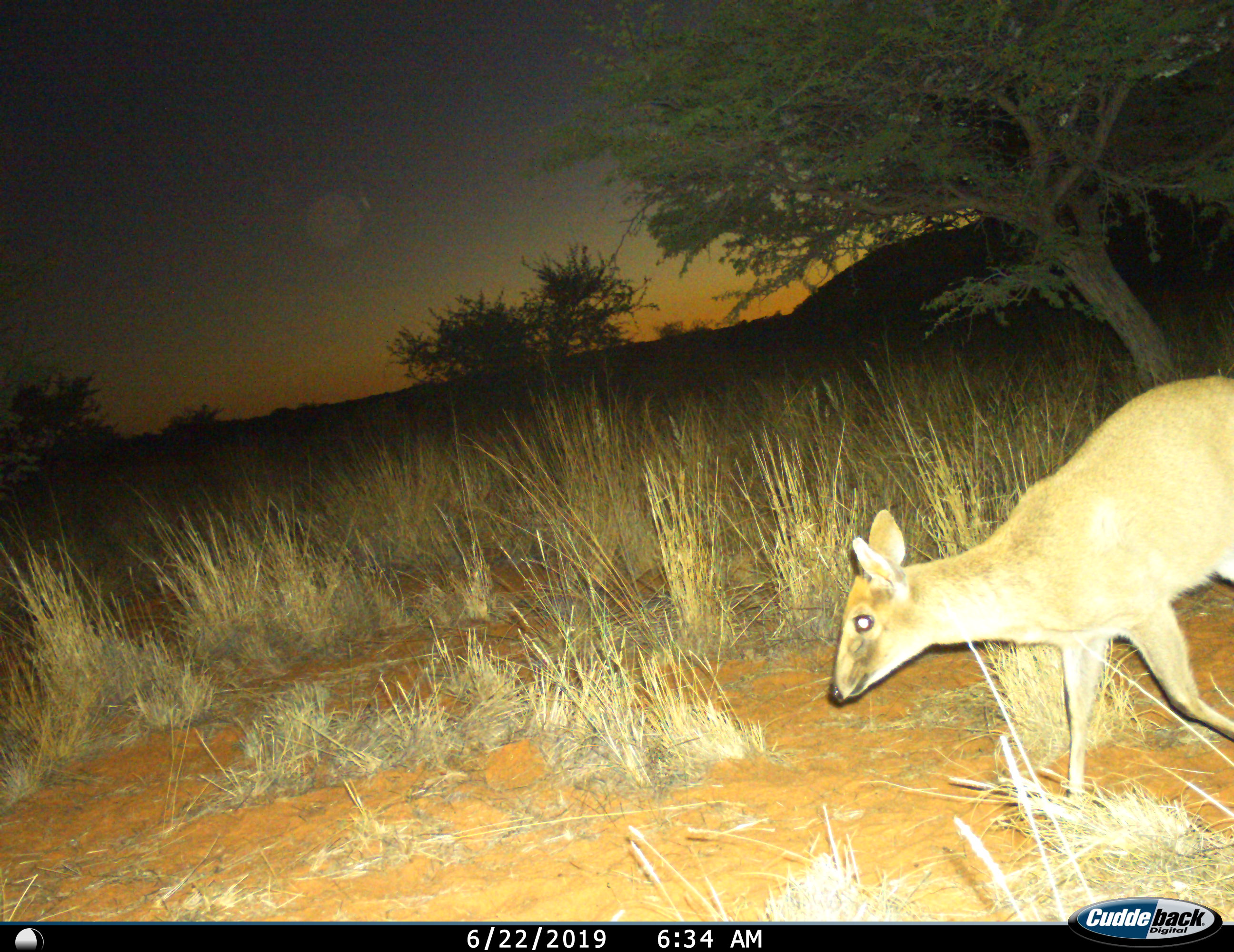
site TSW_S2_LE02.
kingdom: Animalia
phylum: Chordata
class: Mammalia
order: Artiodactyla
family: Bovidae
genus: Raphicerus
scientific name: Raphicerus campestris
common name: steenbok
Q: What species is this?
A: Steenbok (Raphicerus campestris).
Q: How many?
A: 1.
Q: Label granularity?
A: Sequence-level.